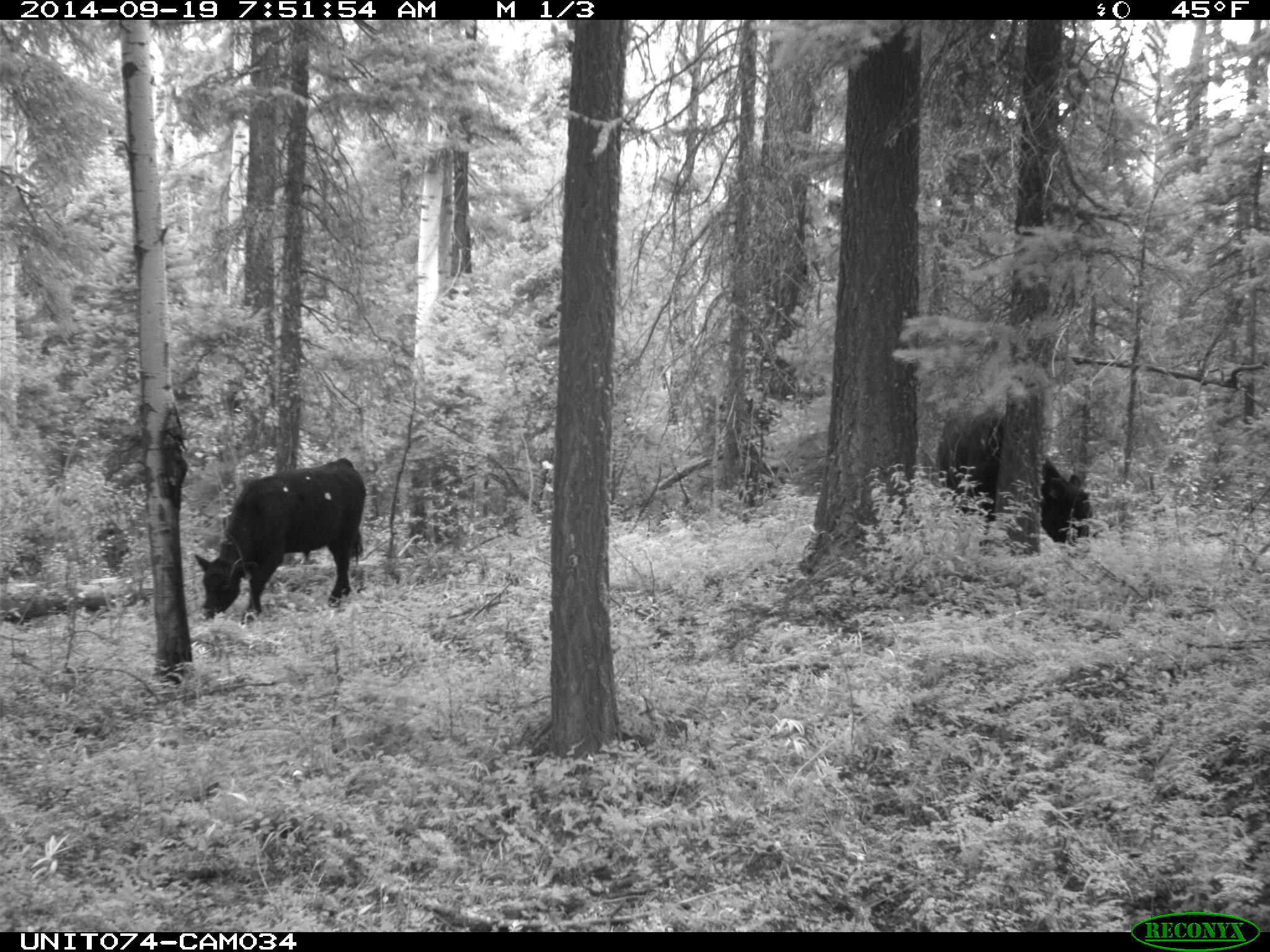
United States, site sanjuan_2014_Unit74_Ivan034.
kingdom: Animalia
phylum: Chordata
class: Mammalia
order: Artiodactyla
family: Bovidae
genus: Bos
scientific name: Bos taurus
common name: domestic cow